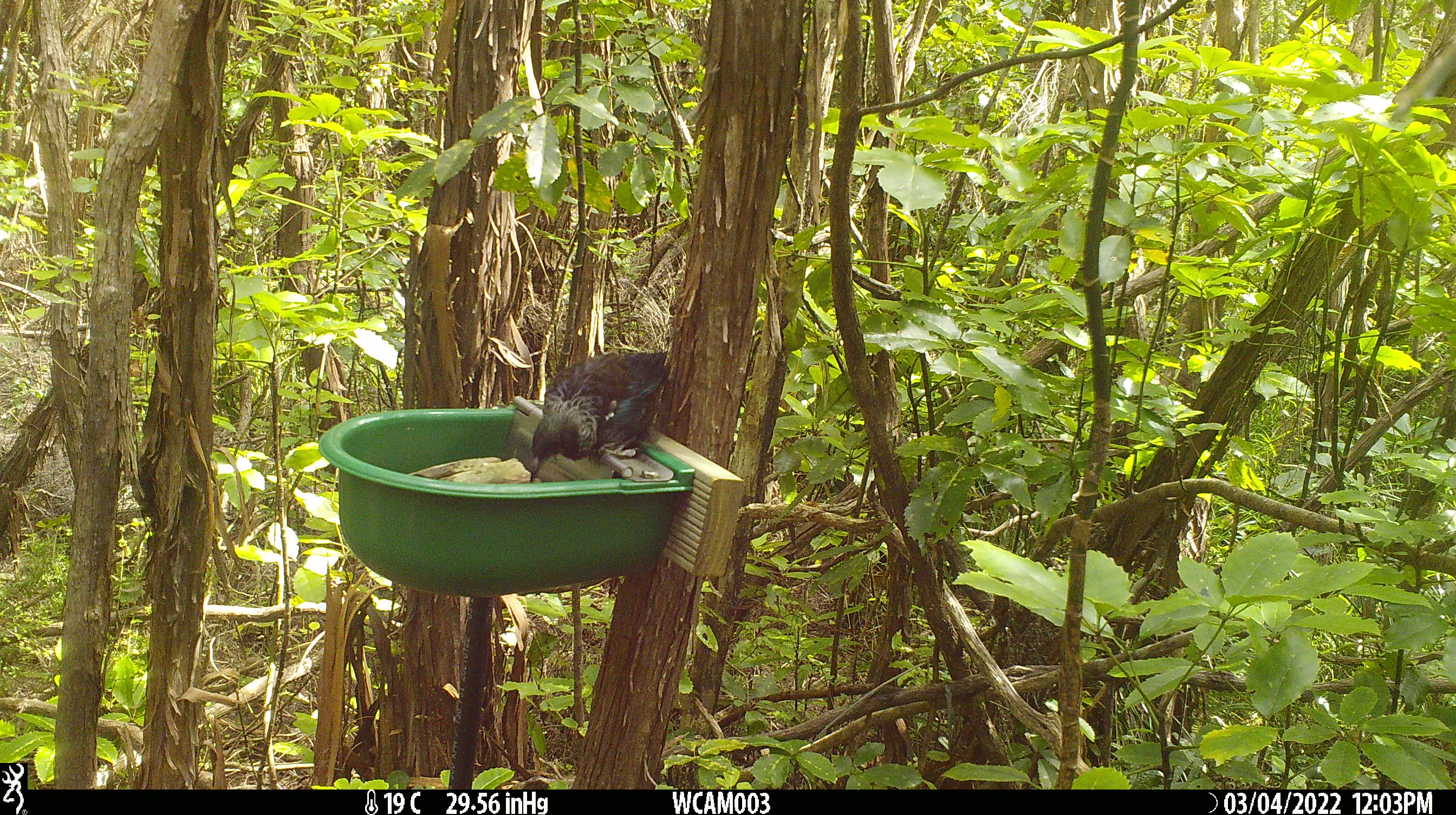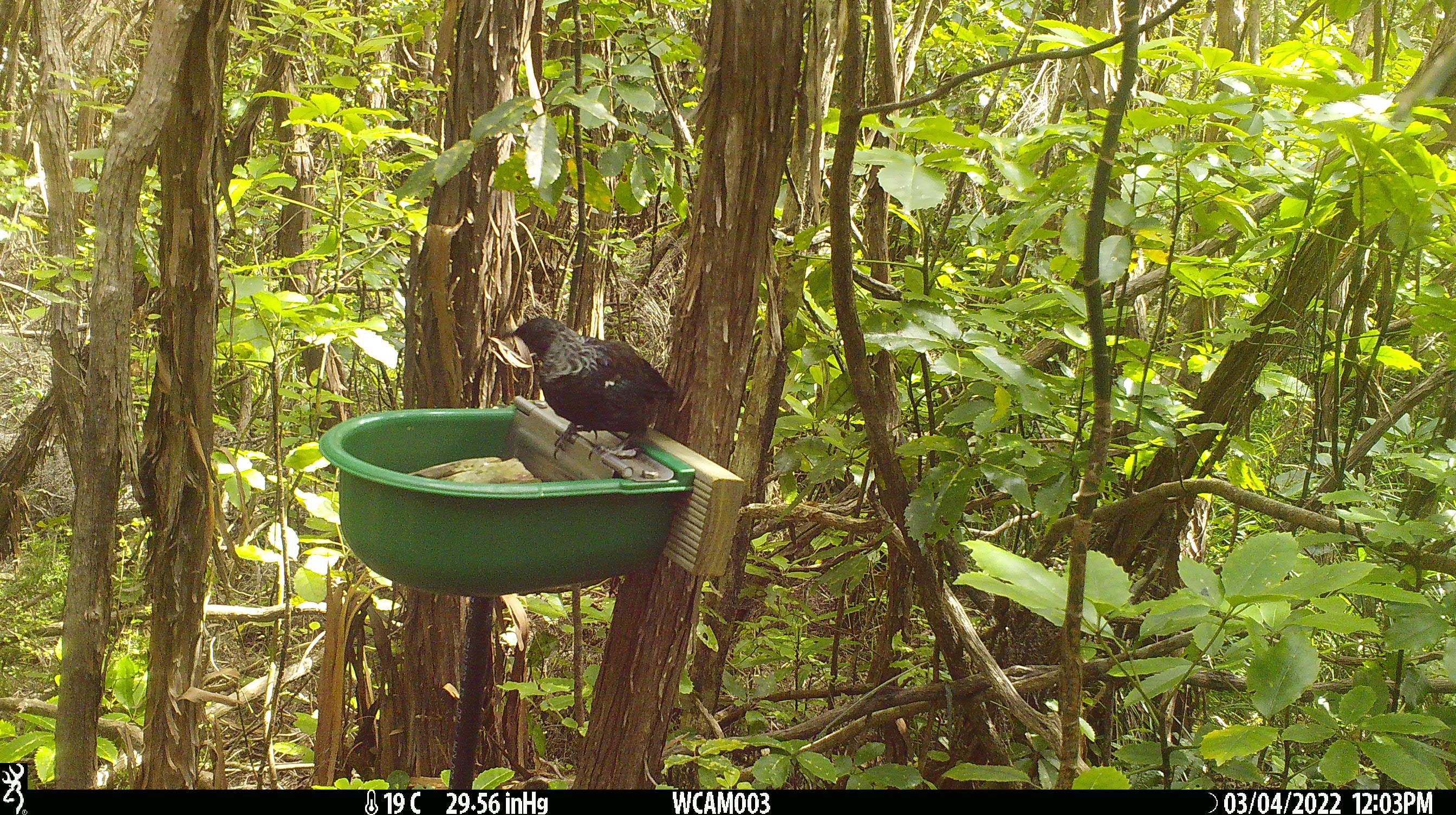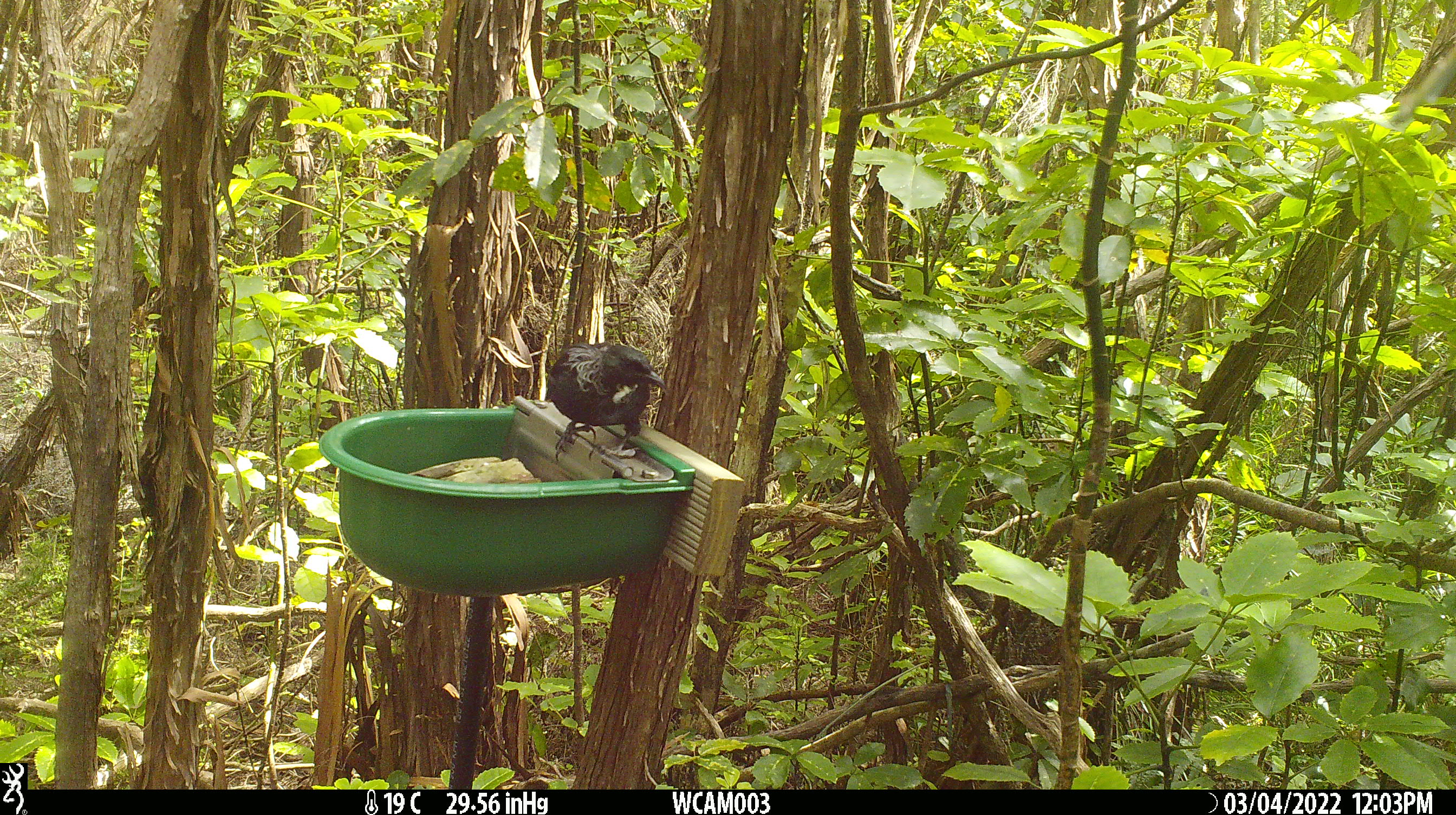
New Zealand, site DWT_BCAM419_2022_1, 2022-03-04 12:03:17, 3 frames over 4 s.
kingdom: Animalia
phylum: Chordata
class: Aves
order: Passeriformes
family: Meliphagidae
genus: Prosthemadera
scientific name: Prosthemadera novaeseelandiae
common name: tui